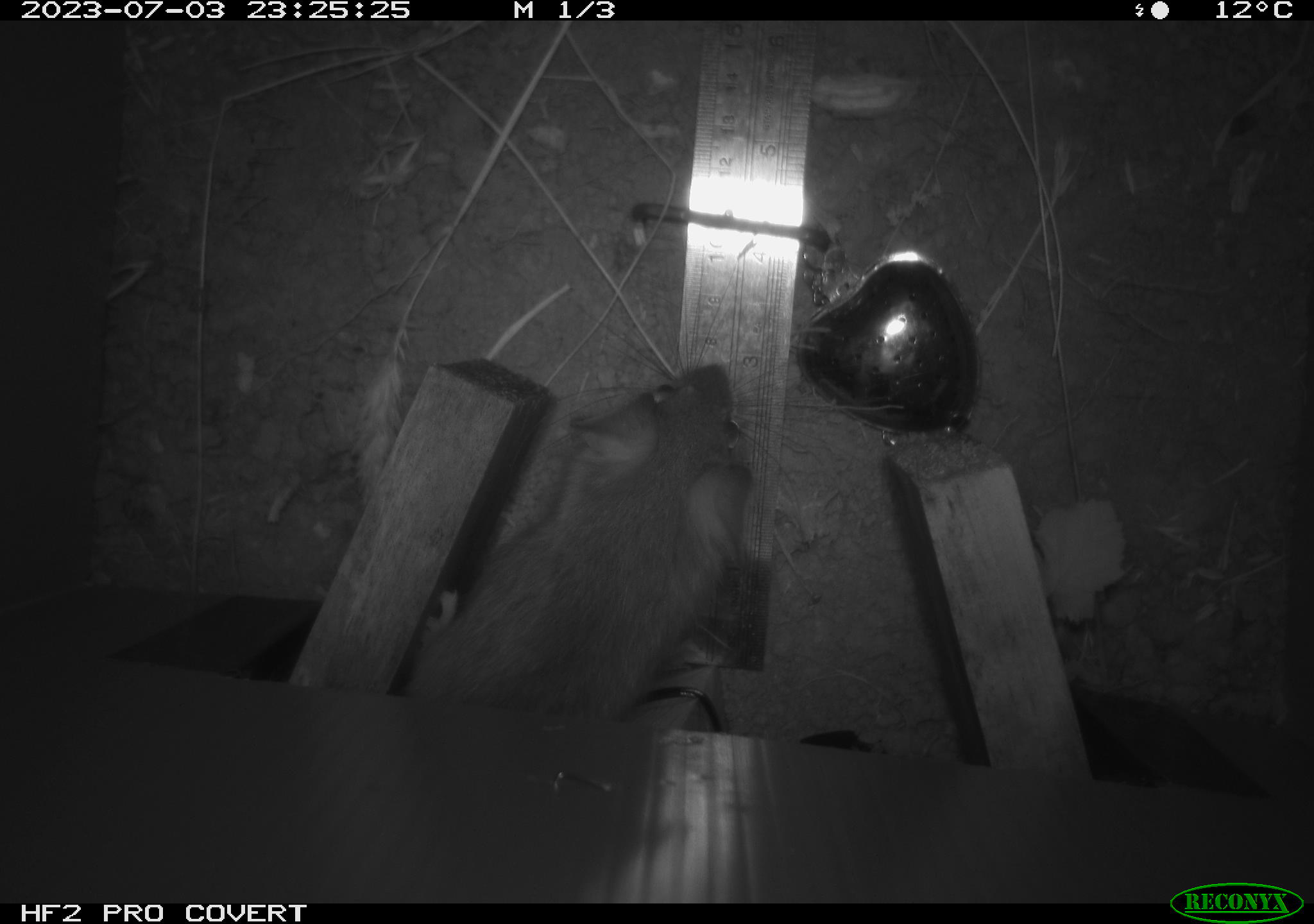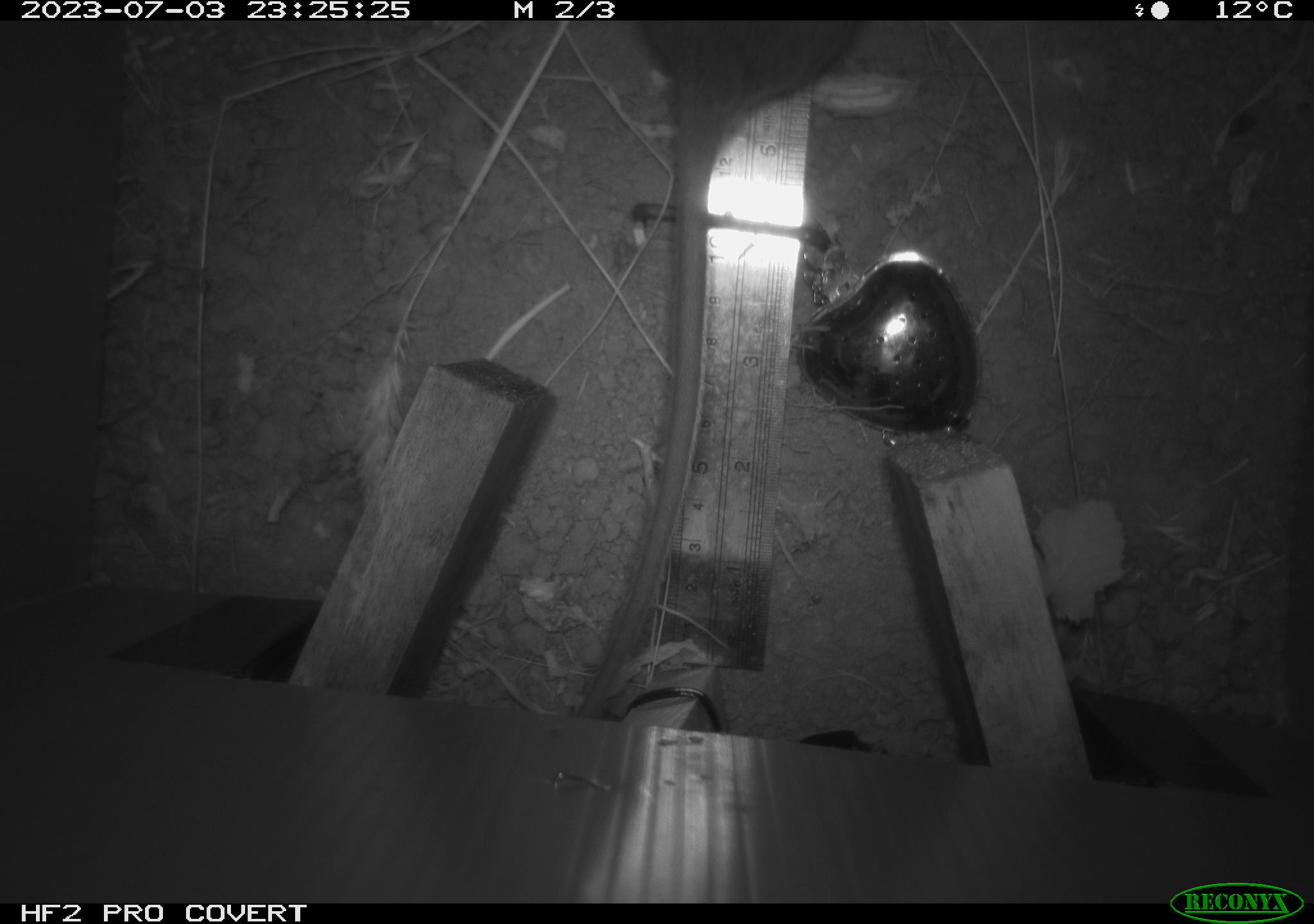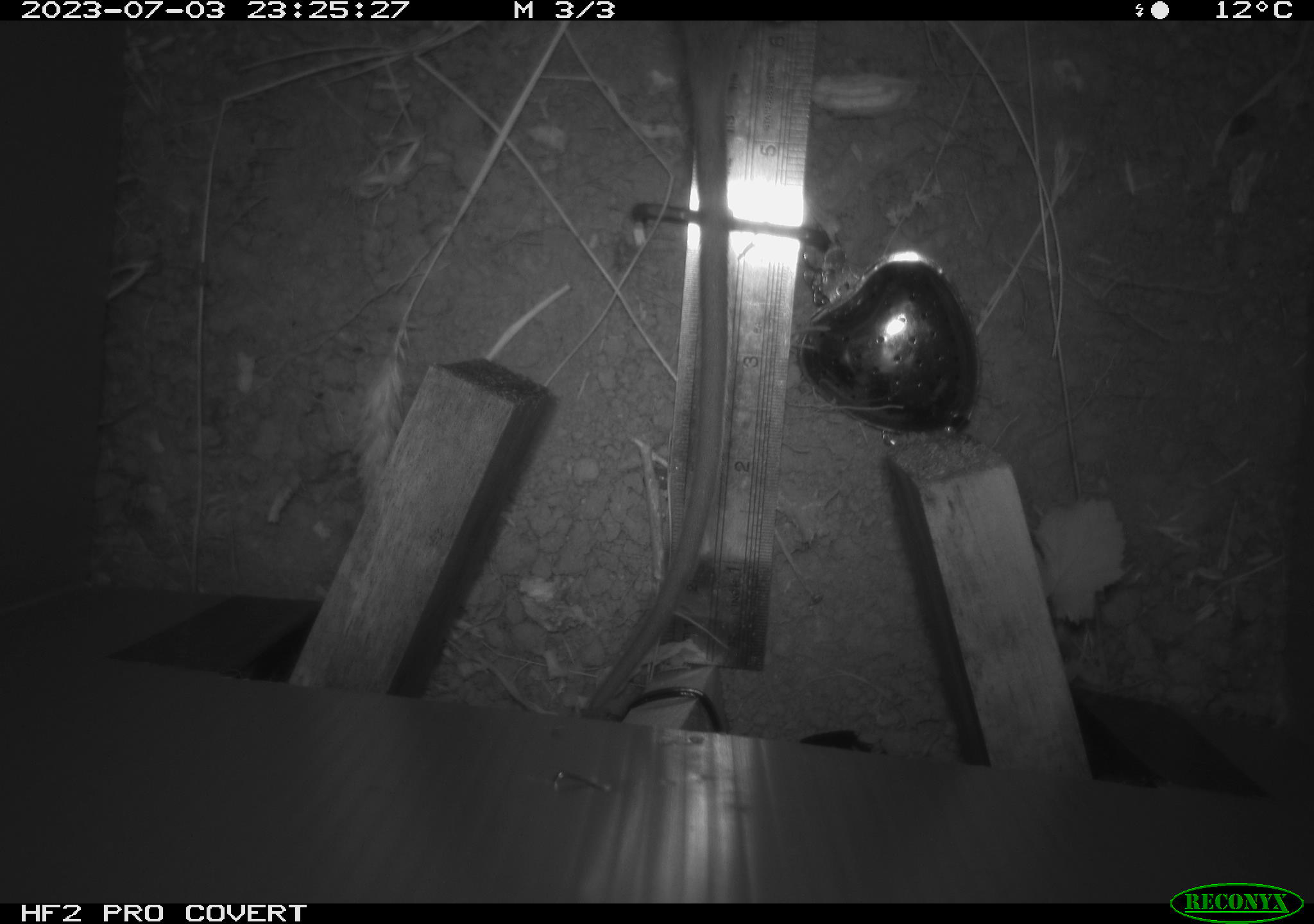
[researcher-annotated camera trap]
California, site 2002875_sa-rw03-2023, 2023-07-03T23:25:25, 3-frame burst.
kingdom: Animalia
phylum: Chordata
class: Mammalia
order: Rodentia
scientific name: Rodentia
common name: mouse species